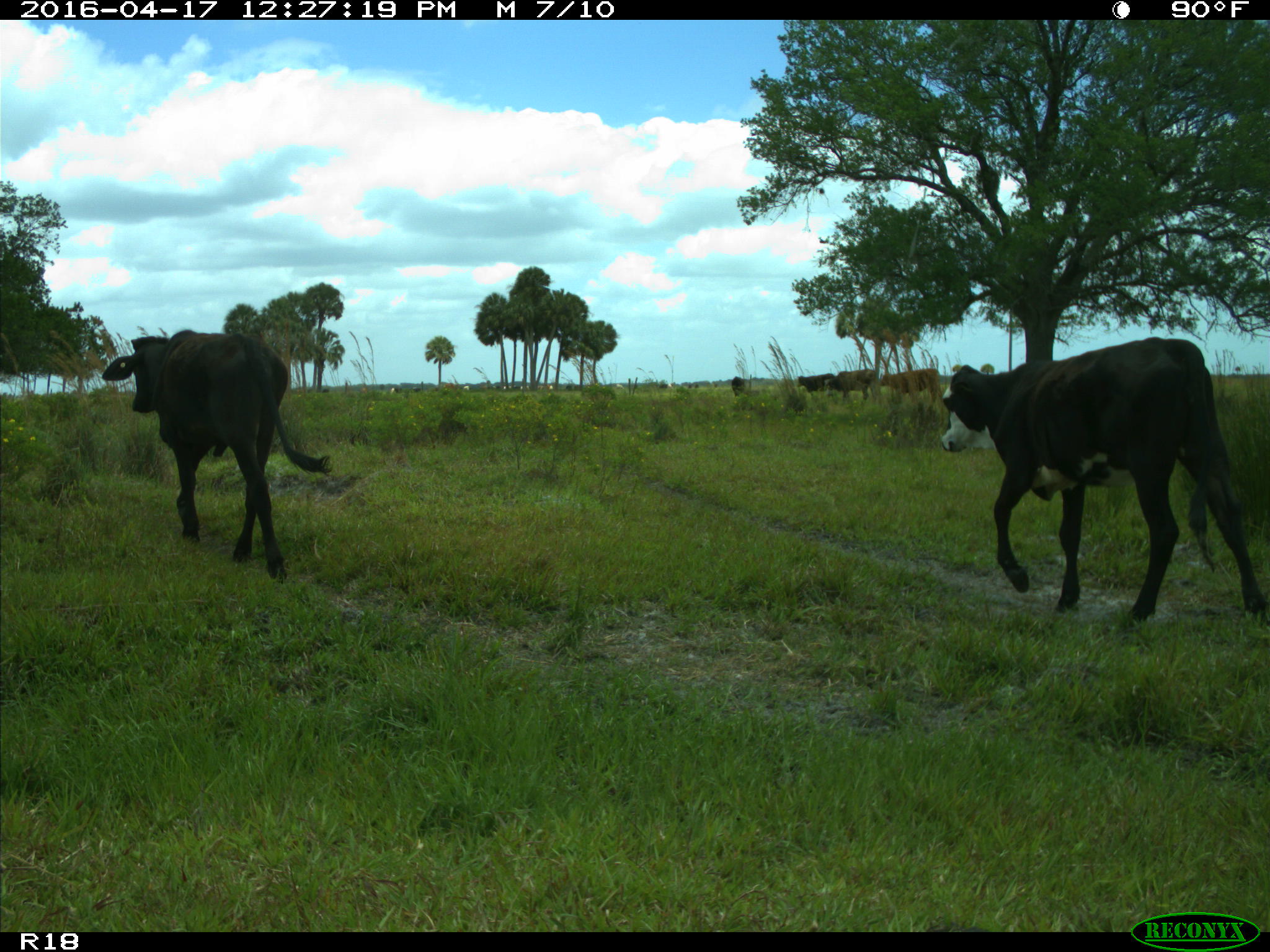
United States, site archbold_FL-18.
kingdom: Animalia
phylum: Chordata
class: Mammalia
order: Artiodactyla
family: Bovidae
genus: Bos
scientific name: Bos taurus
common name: domestic cow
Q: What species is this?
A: Bos taurus (domestic cow).